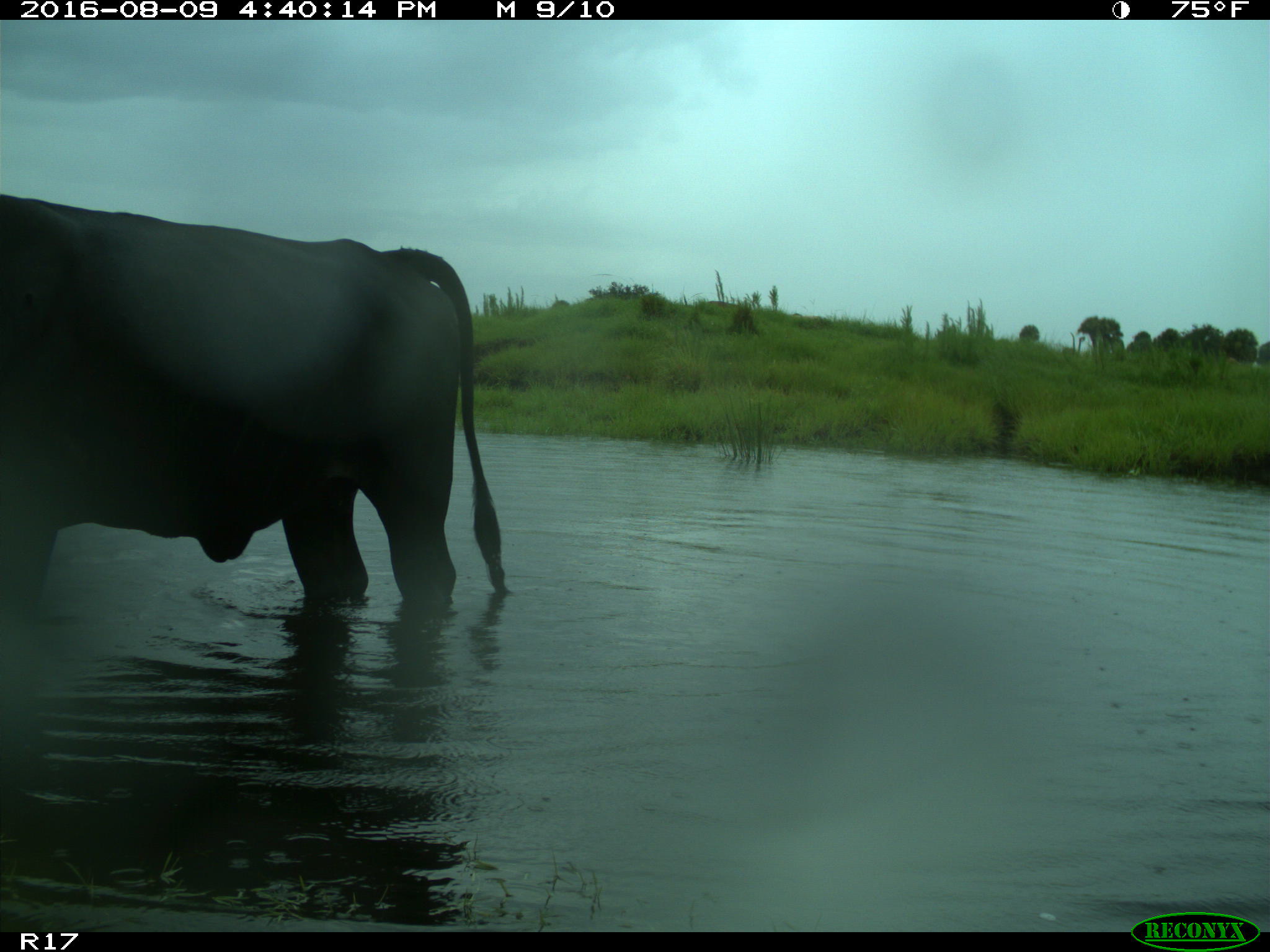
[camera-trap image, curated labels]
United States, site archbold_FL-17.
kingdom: Animalia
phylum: Chordata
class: Mammalia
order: Artiodactyla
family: Bovidae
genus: Bos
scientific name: Bos taurus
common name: domestic cow